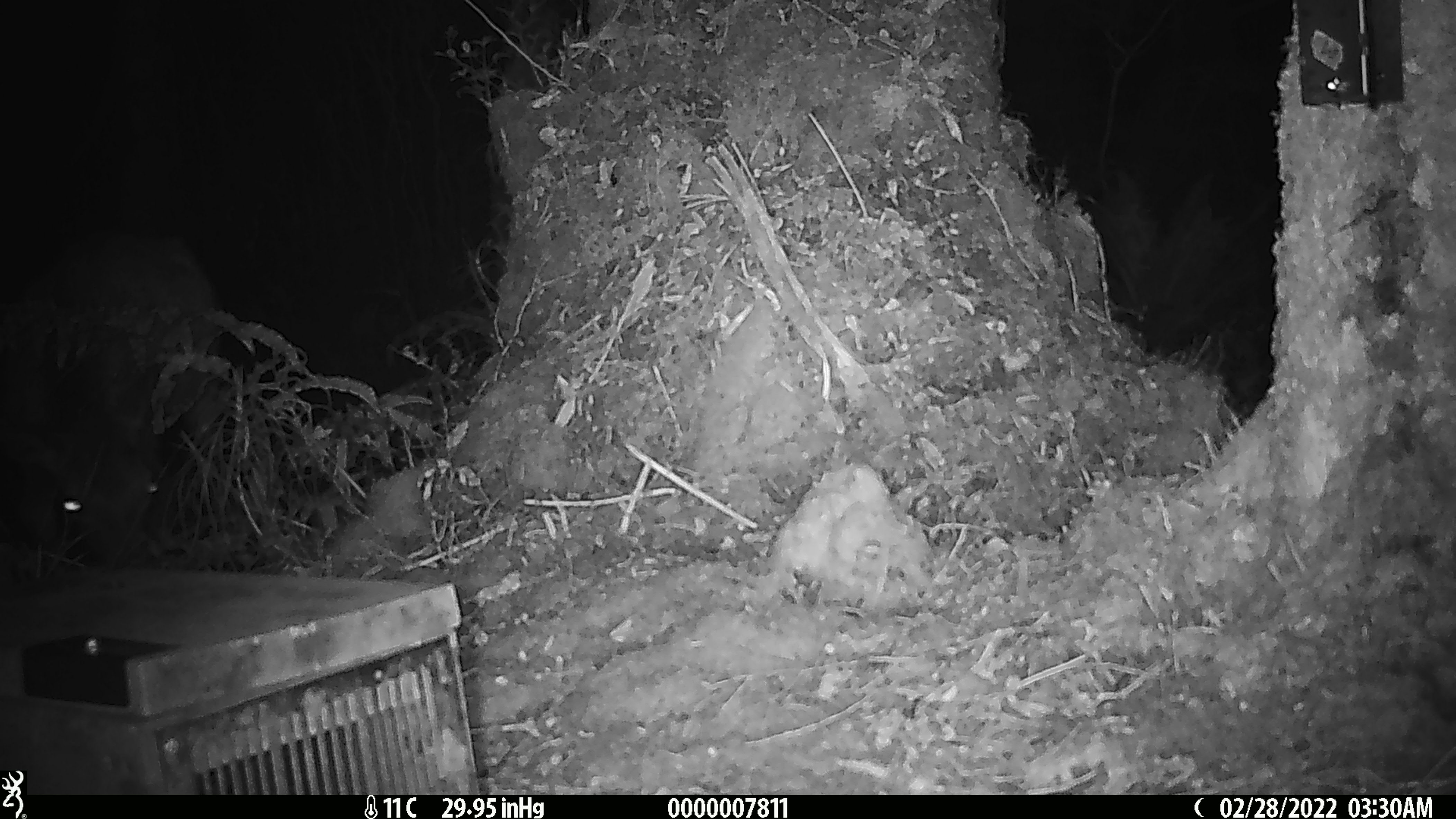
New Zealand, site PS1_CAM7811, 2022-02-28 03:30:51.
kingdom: Animalia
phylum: Chordata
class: Mammalia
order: Artiodactyla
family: Cervidae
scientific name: Cervidae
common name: deer